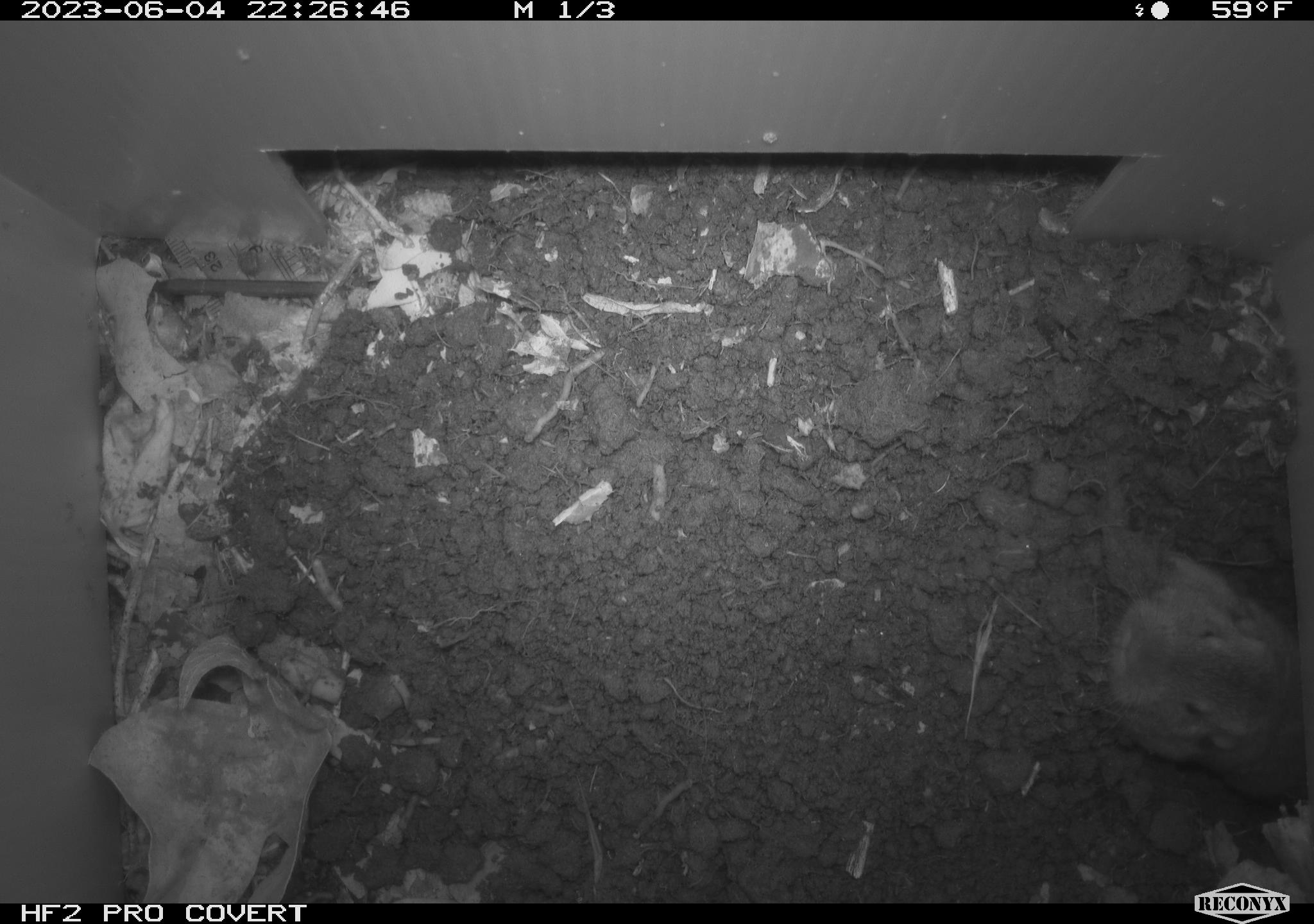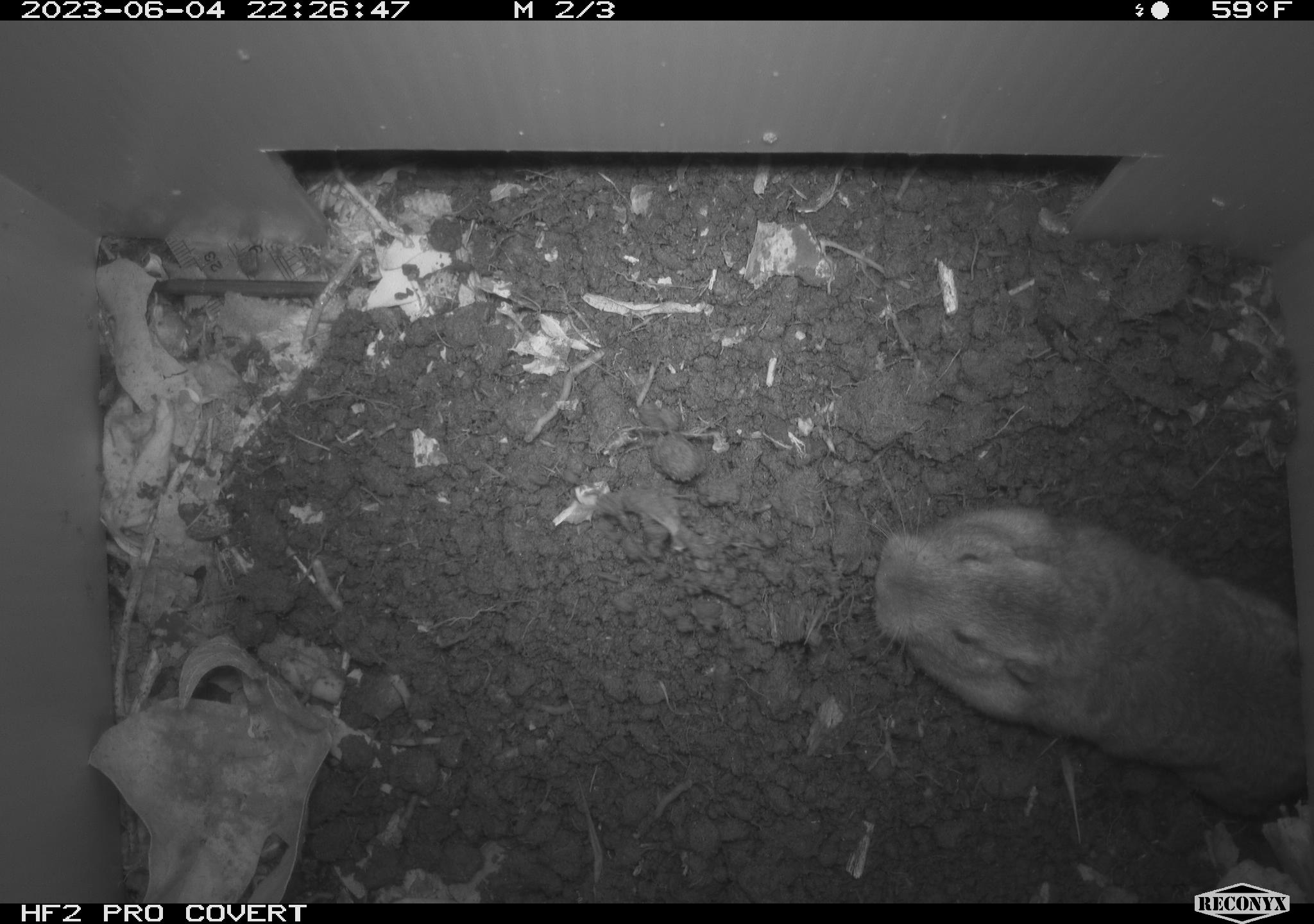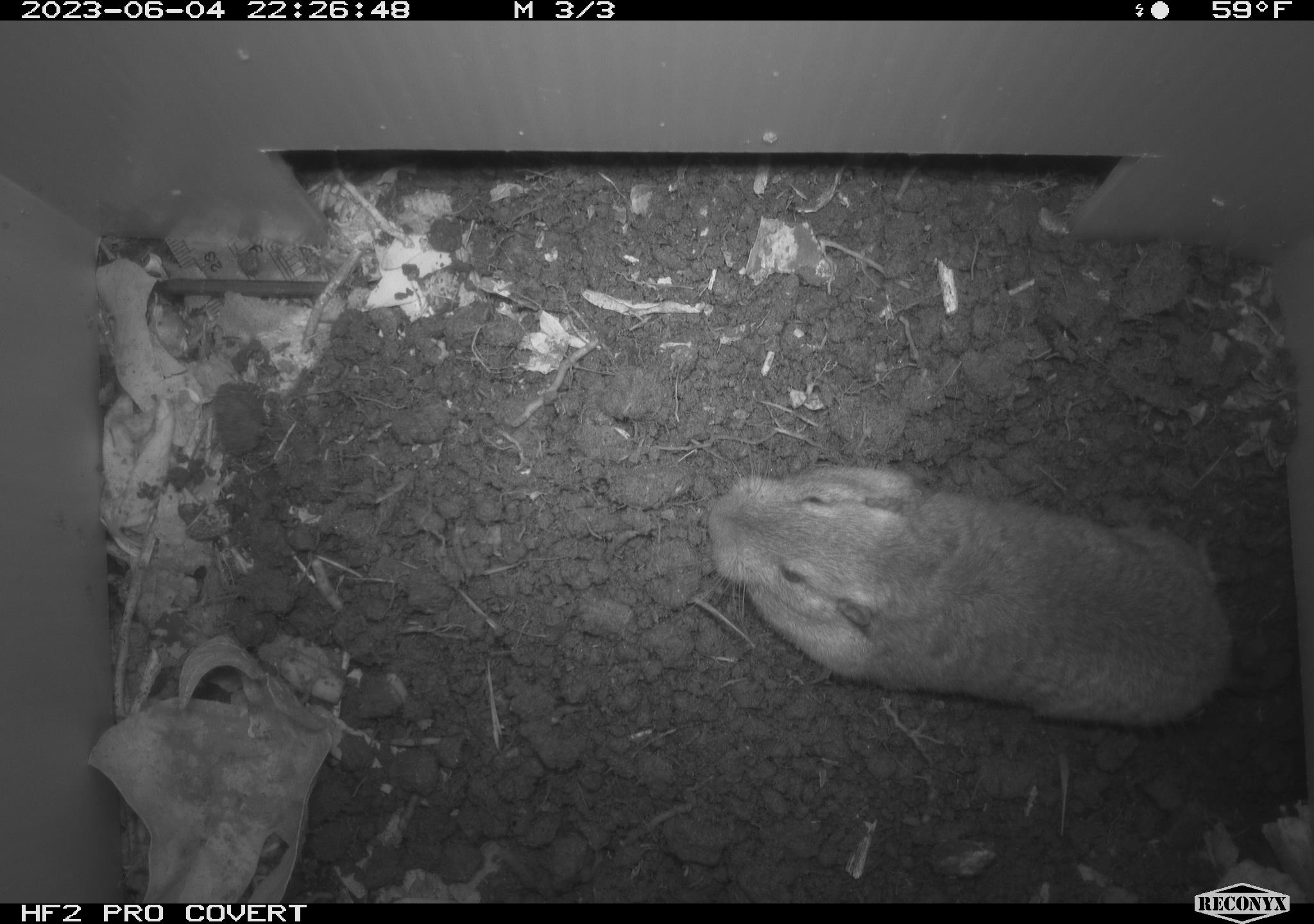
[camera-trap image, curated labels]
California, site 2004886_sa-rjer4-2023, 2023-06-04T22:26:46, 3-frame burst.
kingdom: Animalia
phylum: Chordata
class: Mammalia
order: Rodentia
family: Geomyidae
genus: Megascapheus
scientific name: Megascapheus bottae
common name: botta's pocket gopher